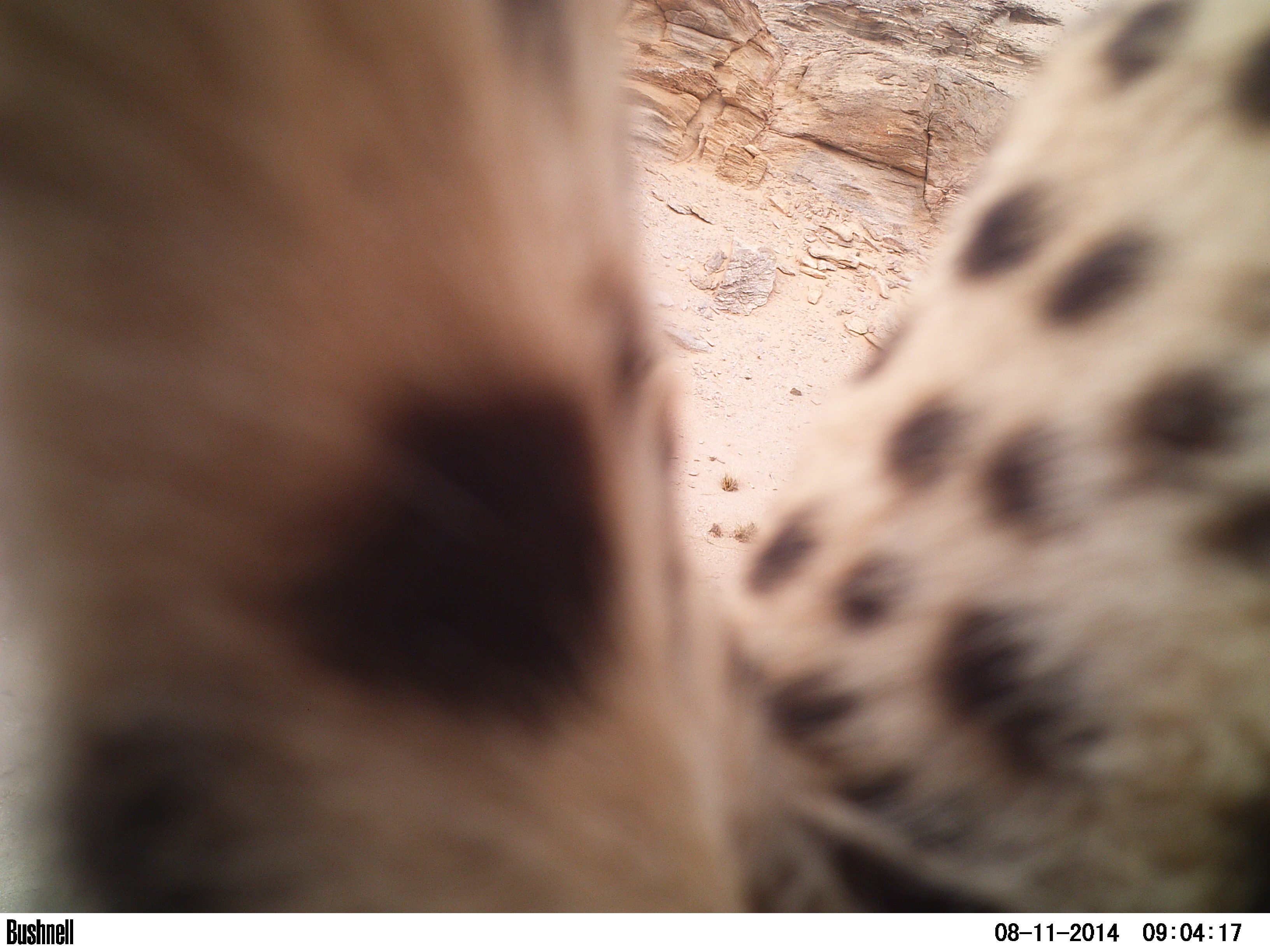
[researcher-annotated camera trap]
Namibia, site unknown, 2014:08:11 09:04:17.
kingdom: Animalia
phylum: Chordata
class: Mammalia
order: Carnivora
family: Felidae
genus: Acinonyx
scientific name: Acinonyx jubatus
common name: cheetah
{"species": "Acinonyx jubatus (cheetah)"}